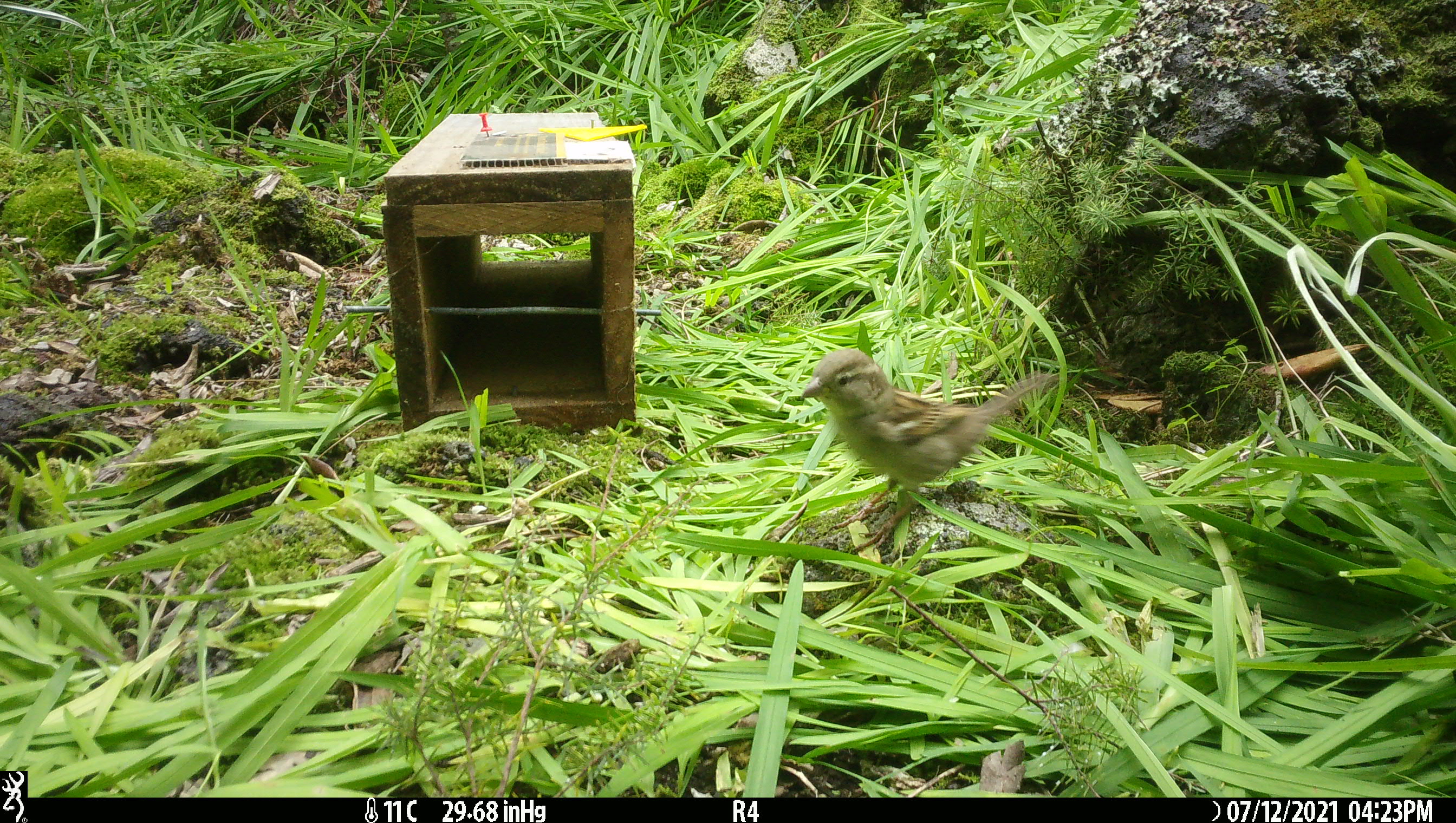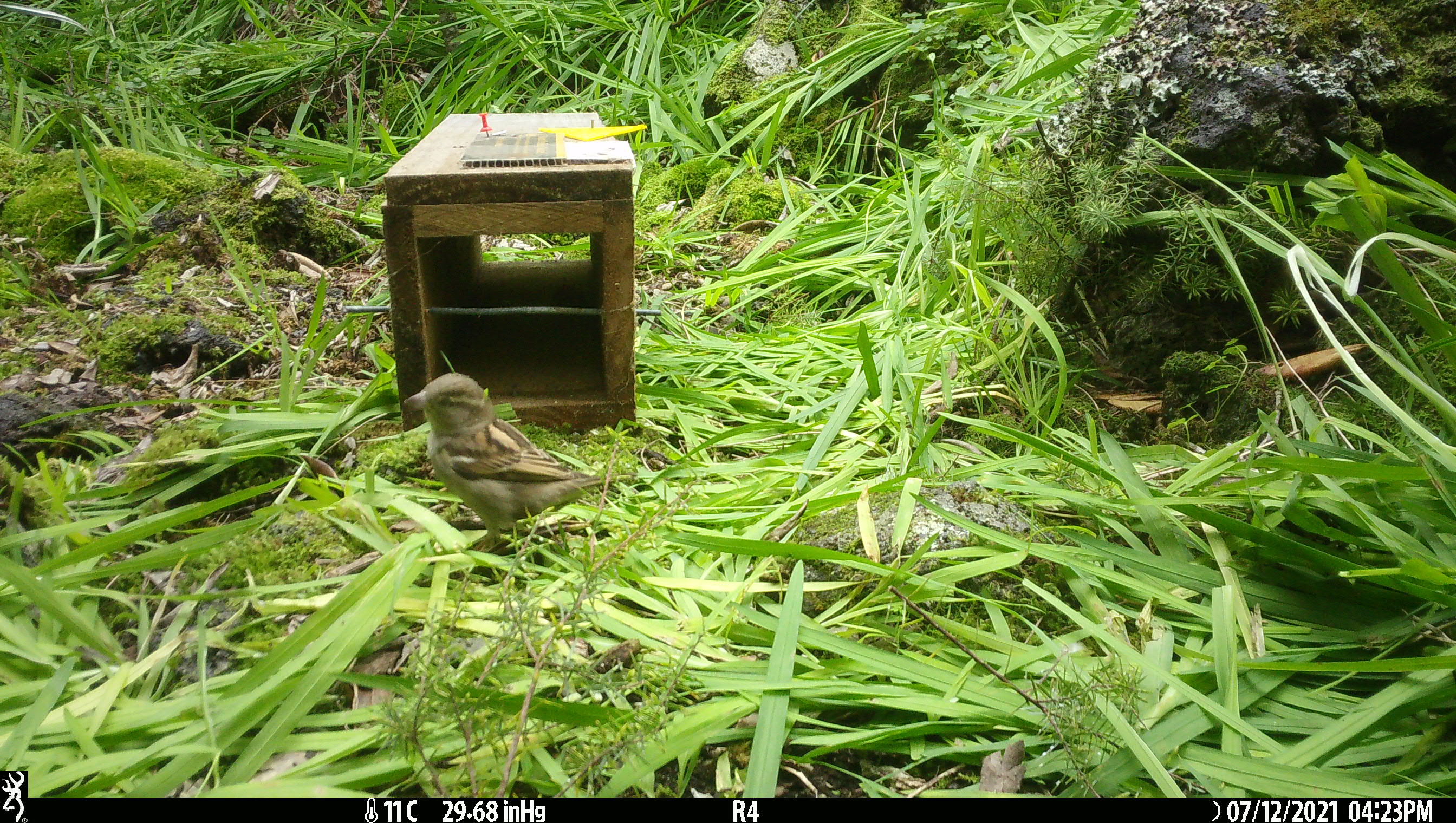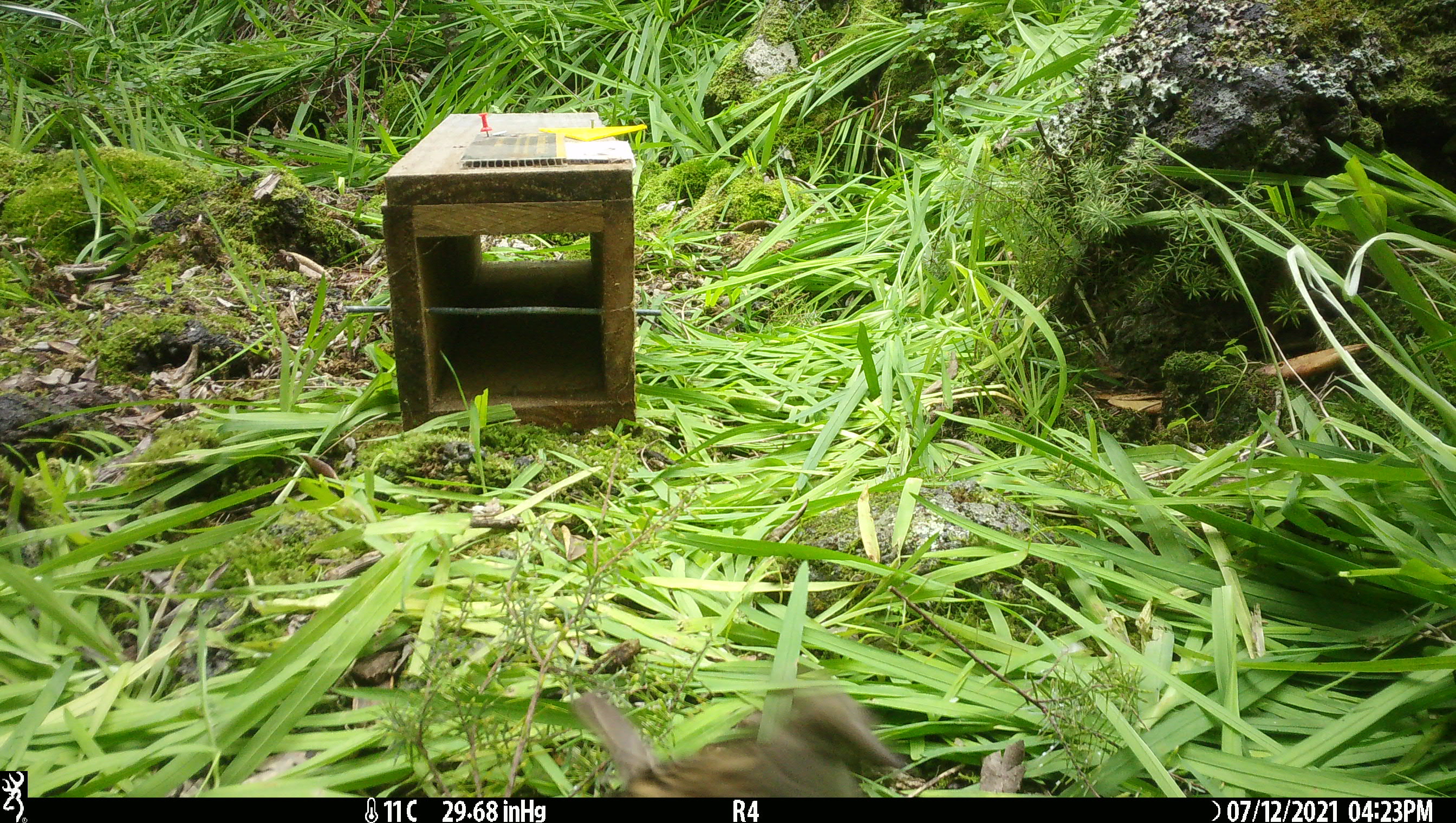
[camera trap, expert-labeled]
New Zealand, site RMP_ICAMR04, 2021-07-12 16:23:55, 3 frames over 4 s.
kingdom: Animalia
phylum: Chordata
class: Aves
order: Passeriformes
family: Passeridae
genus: Passer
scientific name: Passer domesticus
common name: house sparrow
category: sparrow